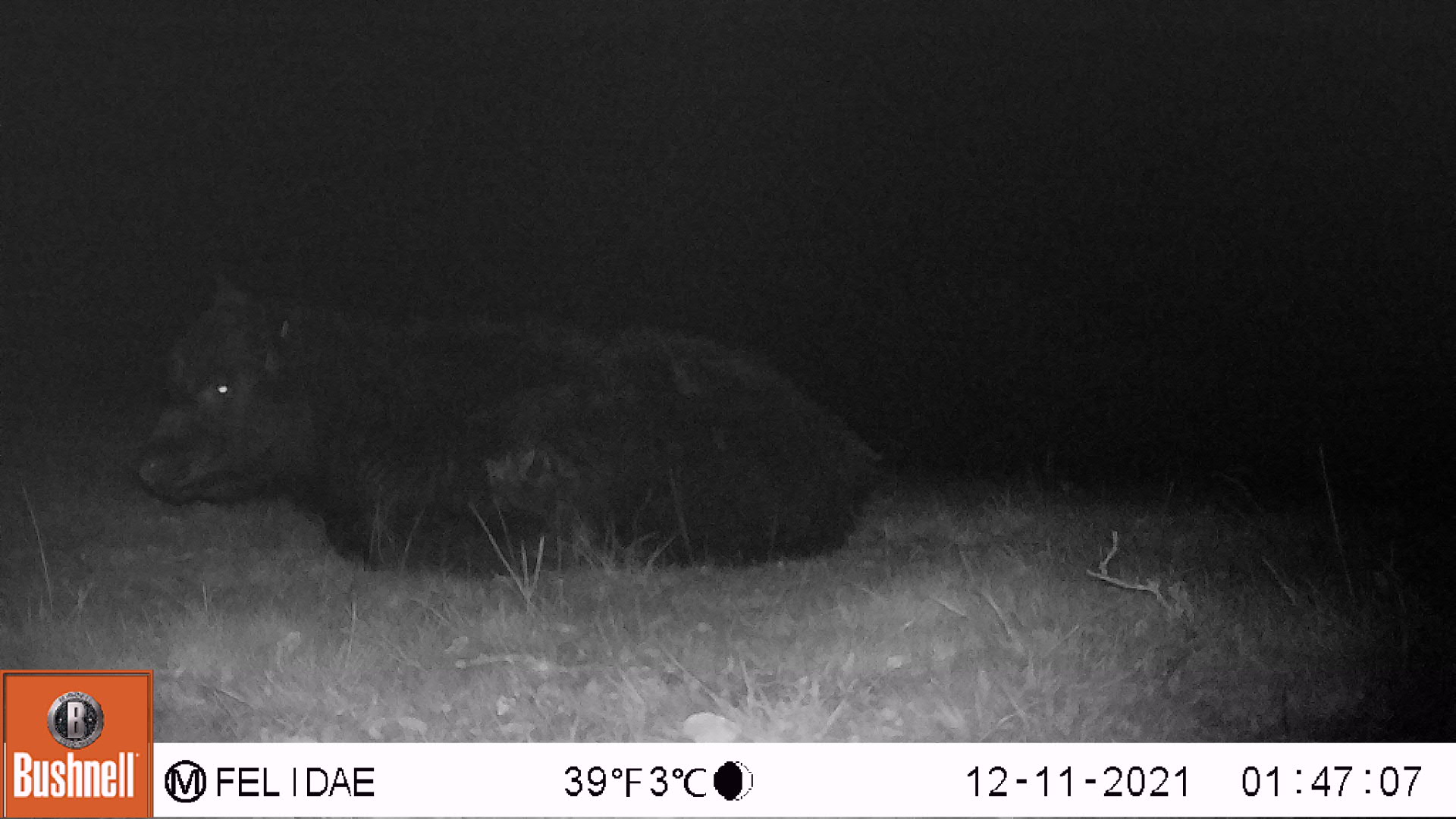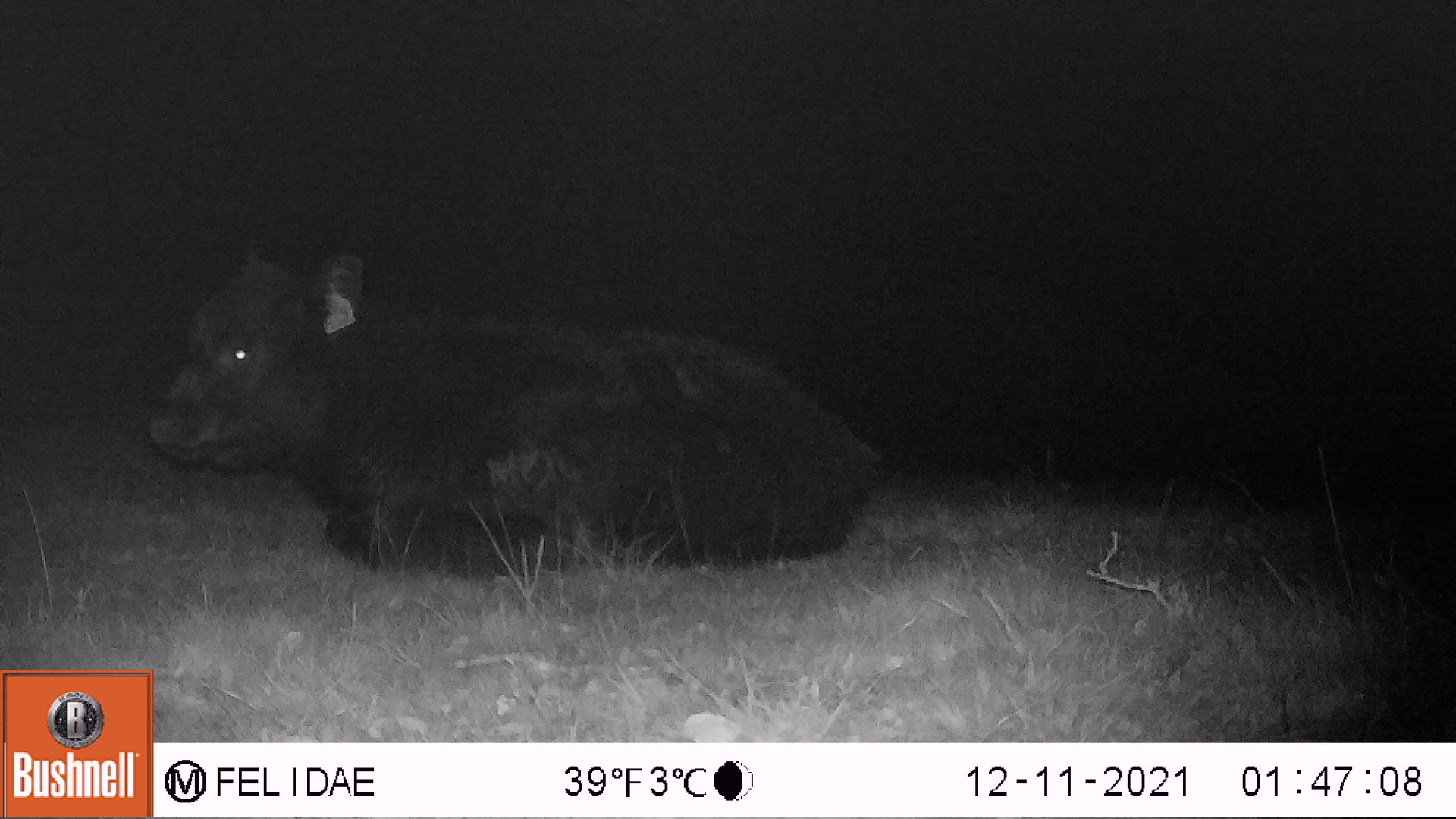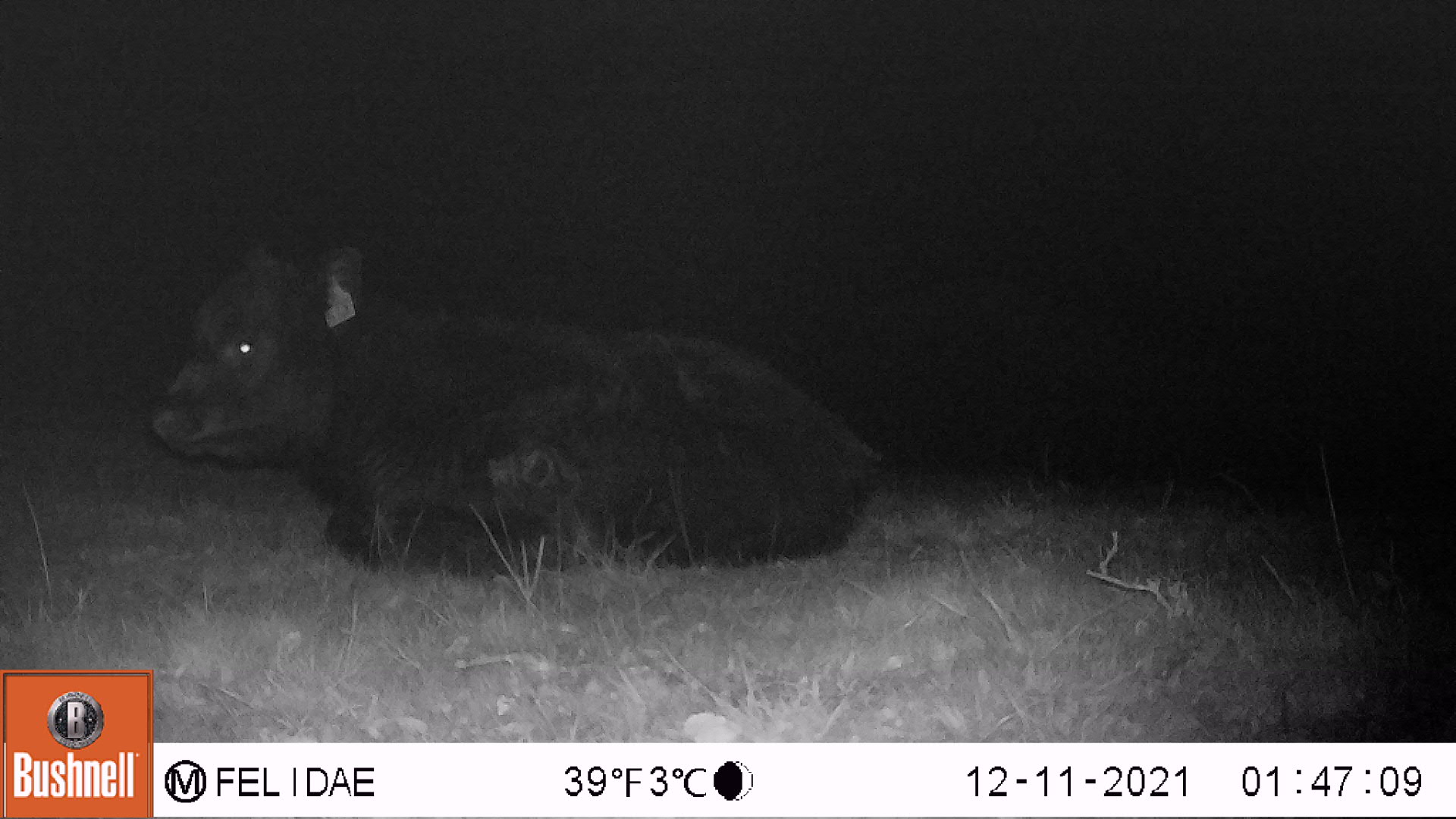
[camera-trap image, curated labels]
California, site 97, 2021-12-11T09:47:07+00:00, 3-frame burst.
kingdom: Animalia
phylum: Chordata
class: Mammalia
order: Artiodactyla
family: Bovidae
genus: Bos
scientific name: Bos taurus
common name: domestic cattle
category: cattle